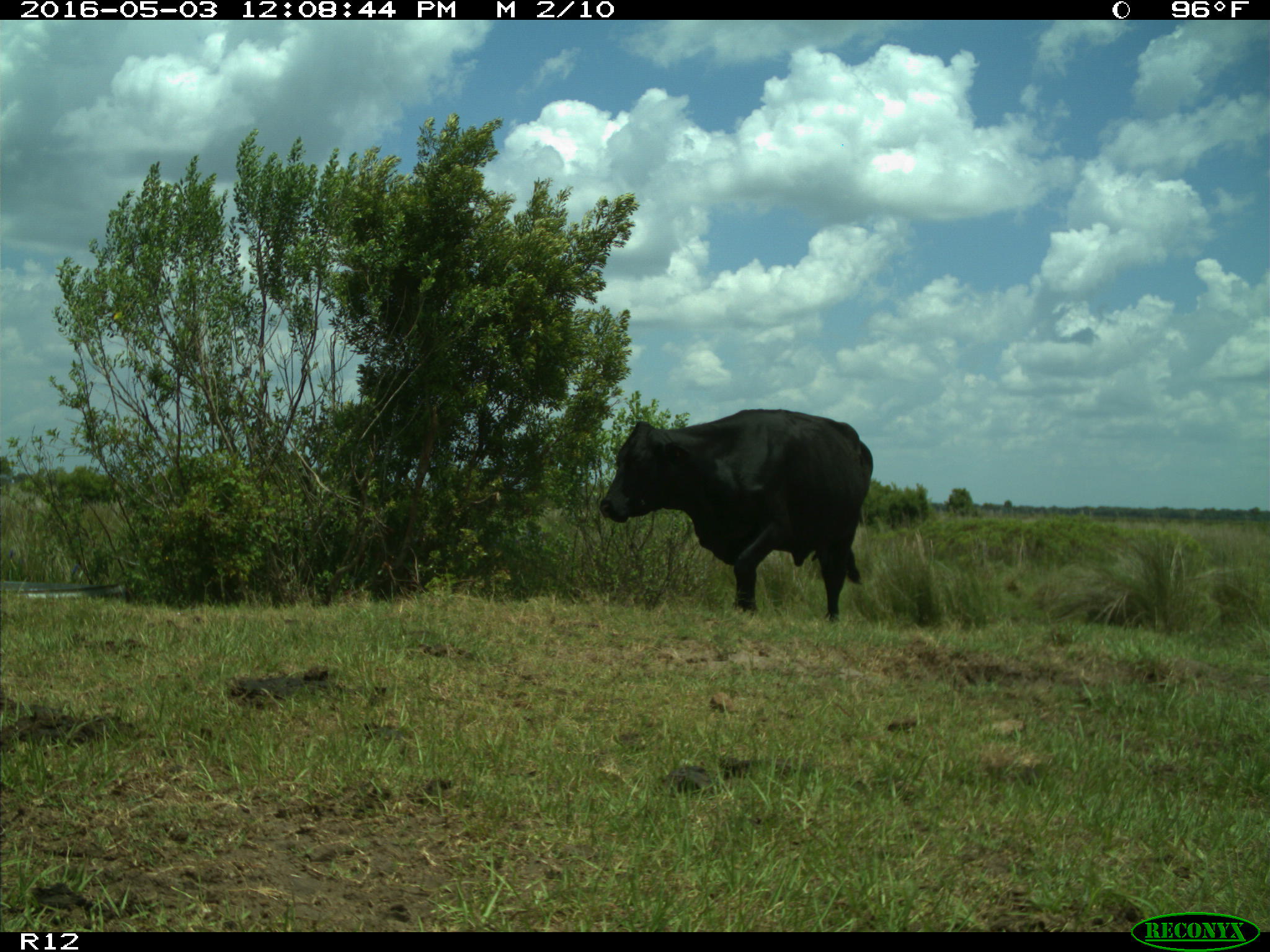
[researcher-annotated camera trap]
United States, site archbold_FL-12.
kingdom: Animalia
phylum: Chordata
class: Mammalia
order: Artiodactyla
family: Bovidae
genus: Bos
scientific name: Bos taurus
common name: domestic cow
Bos taurus (domestic cow).